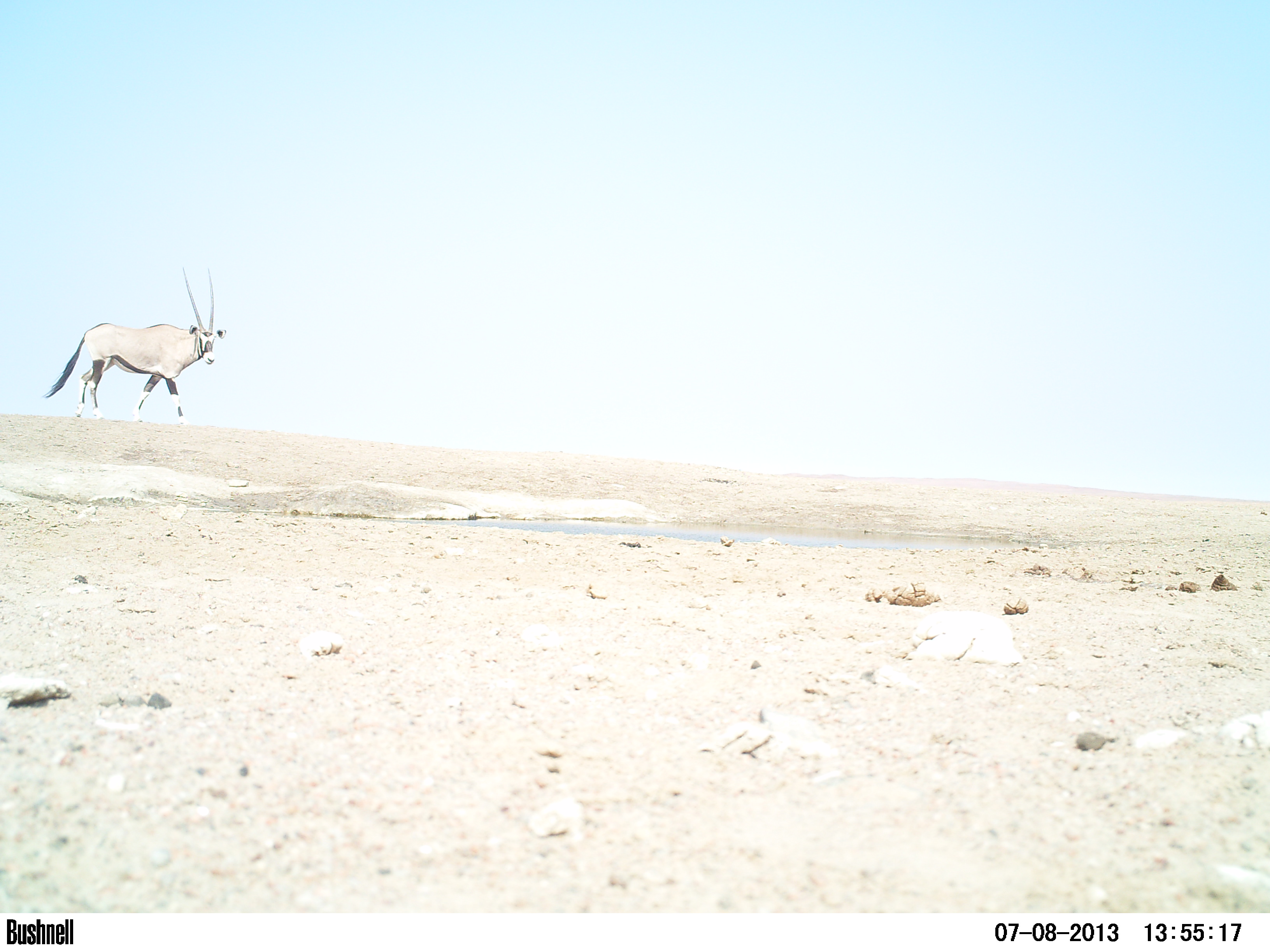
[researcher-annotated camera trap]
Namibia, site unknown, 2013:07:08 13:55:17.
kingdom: Animalia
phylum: Chordata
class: Mammalia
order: Artiodactyla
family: Bovidae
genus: Oryx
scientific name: Oryx gazella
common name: gemsbok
Oryx gazella (gemsbok).